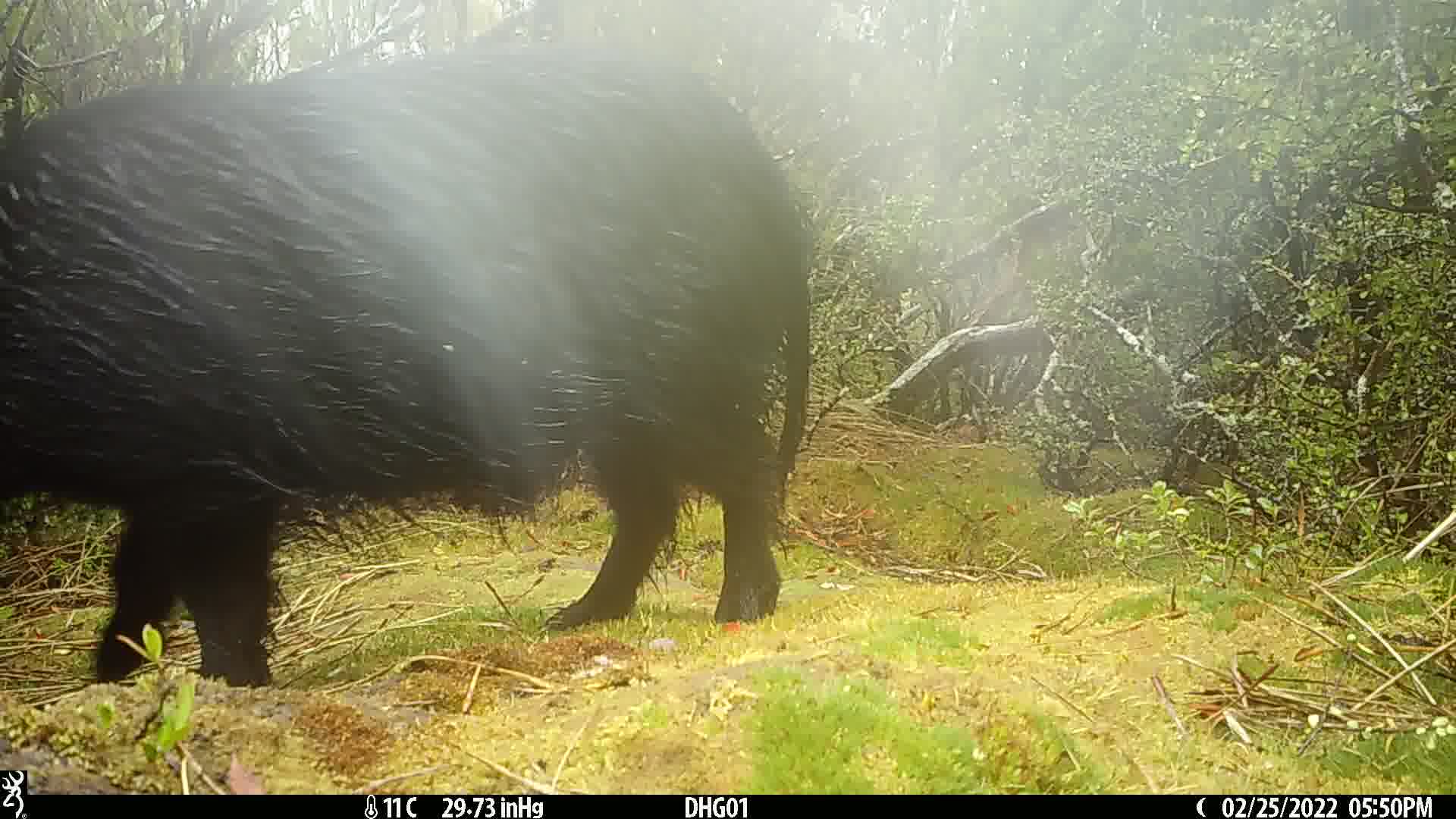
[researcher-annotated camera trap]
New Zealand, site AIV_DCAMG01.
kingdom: Animalia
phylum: Chordata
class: Mammalia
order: Artiodactyla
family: Suidae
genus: Sus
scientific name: Sus scrofa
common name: pig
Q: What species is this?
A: Pig (Sus scrofa).